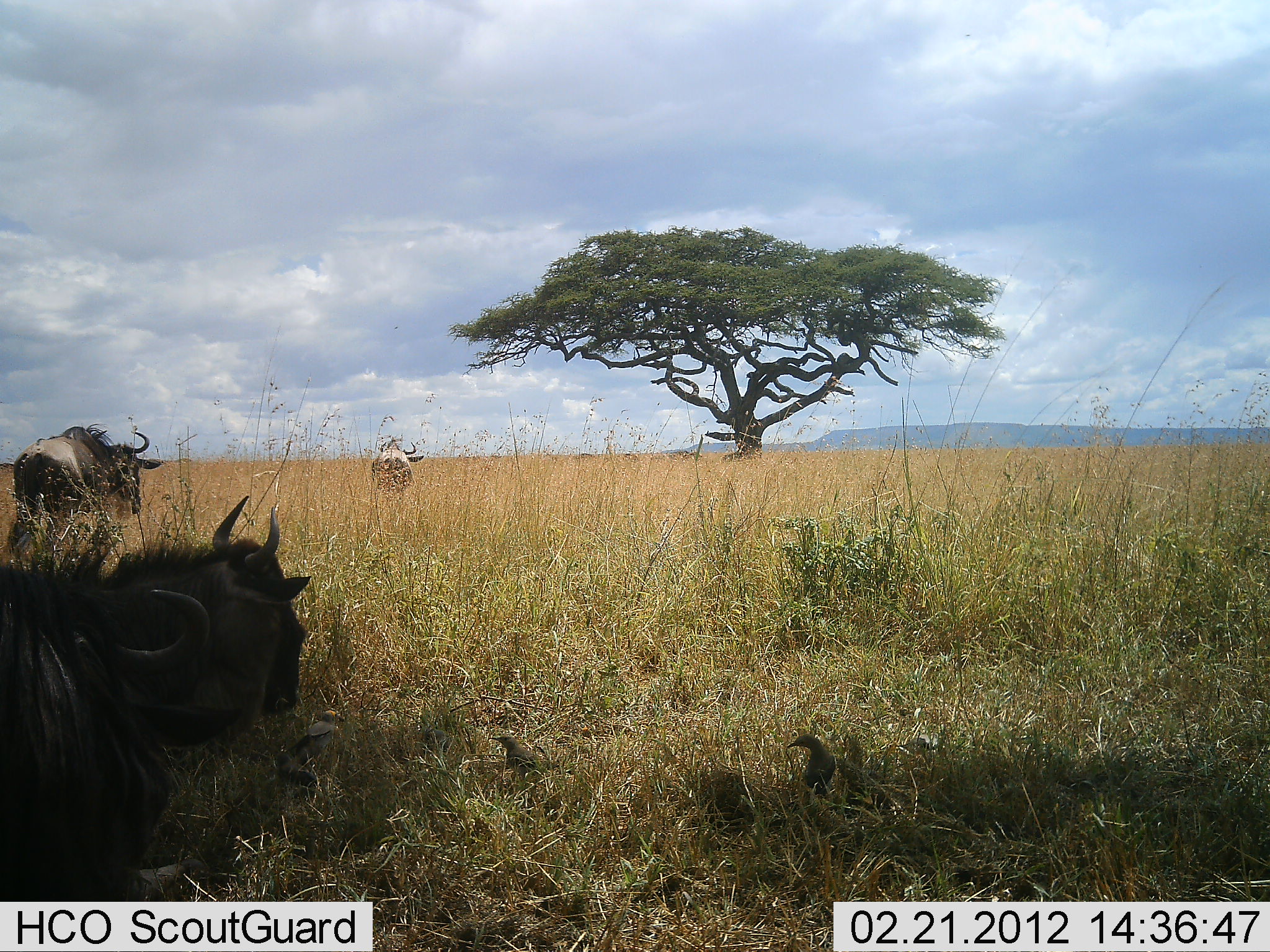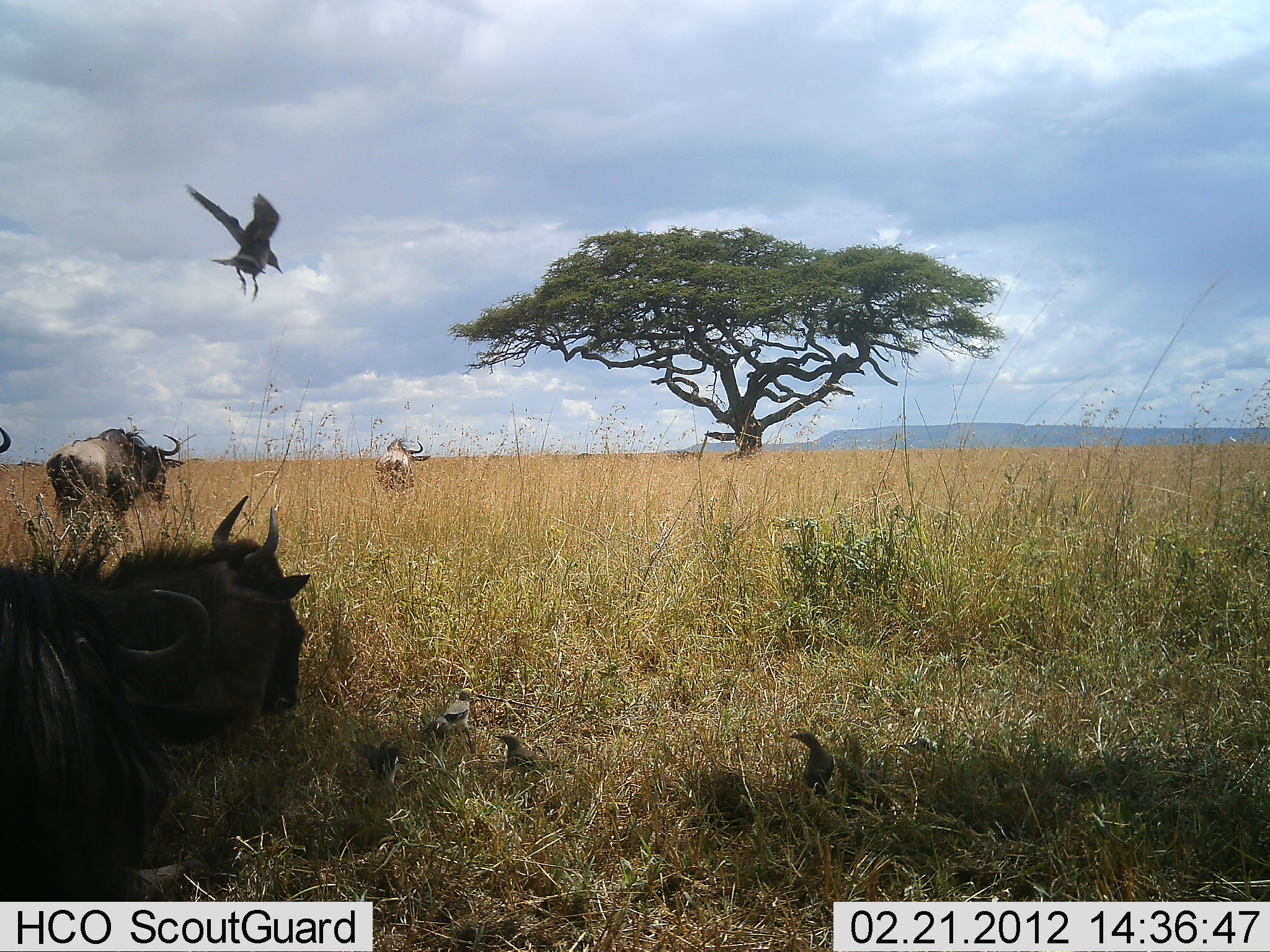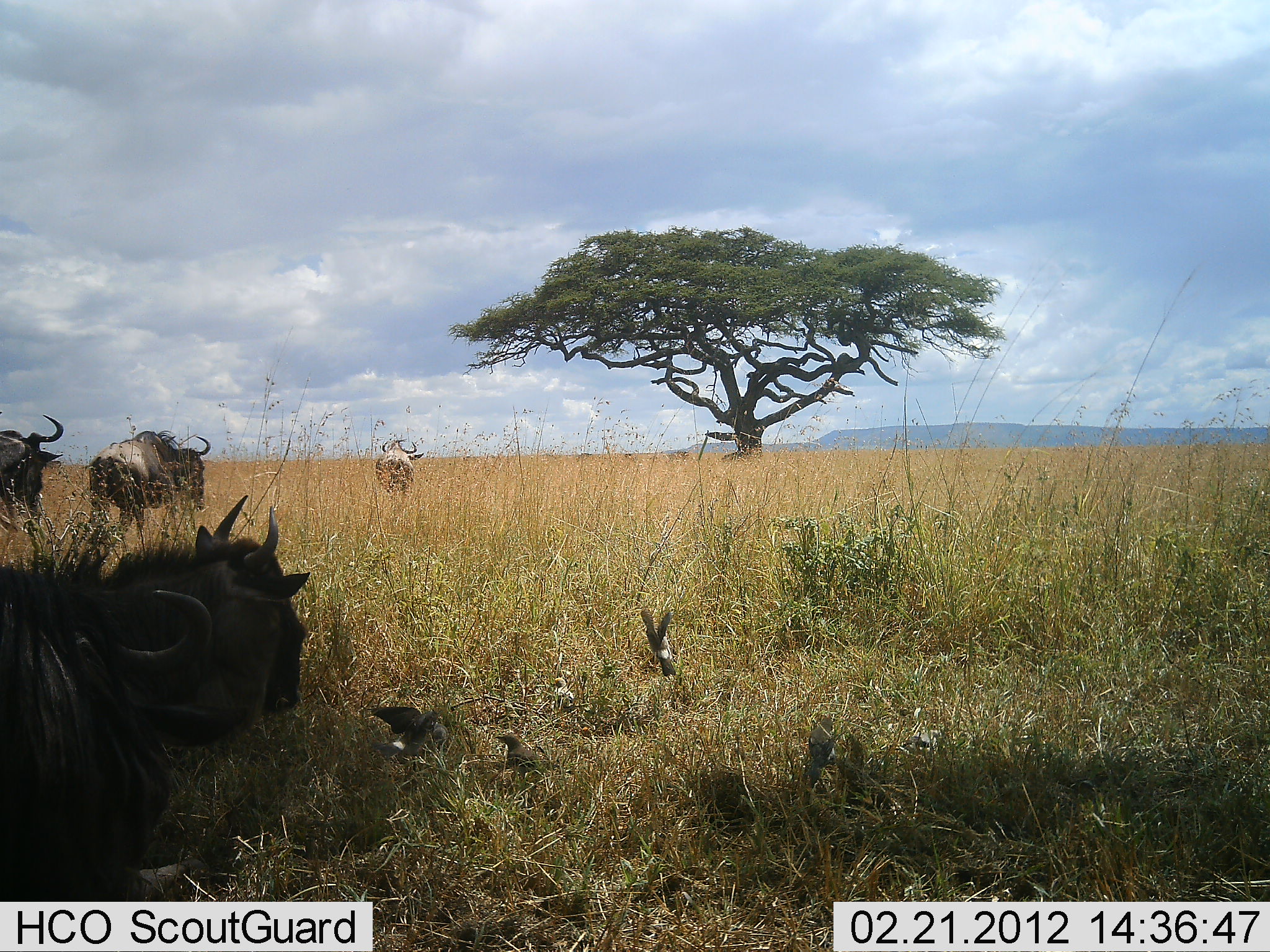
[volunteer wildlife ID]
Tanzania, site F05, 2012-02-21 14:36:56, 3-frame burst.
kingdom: Animalia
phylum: Chordata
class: Aves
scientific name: Aves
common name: bird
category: otherbird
Otherbird (bird) (Aves), count 6. Behavior (volunteer vote fractions): standing 25%, resting 17%, moving 100%, interacting 8%. Young present (vote fraction): 0%. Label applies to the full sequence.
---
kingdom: Animalia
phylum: Chordata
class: Mammalia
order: Artiodactyla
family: Bovidae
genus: Connochaetes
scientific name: Connochaetes taurinus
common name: blue wildebeest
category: wildebeest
Wildebeest (blue wildebeest) (Connochaetes taurinus), count 5. Behavior (volunteer vote fractions): standing 23%, resting 62%, moving 69%, interacting 0%. Young present (vote fraction): 0%. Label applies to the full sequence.